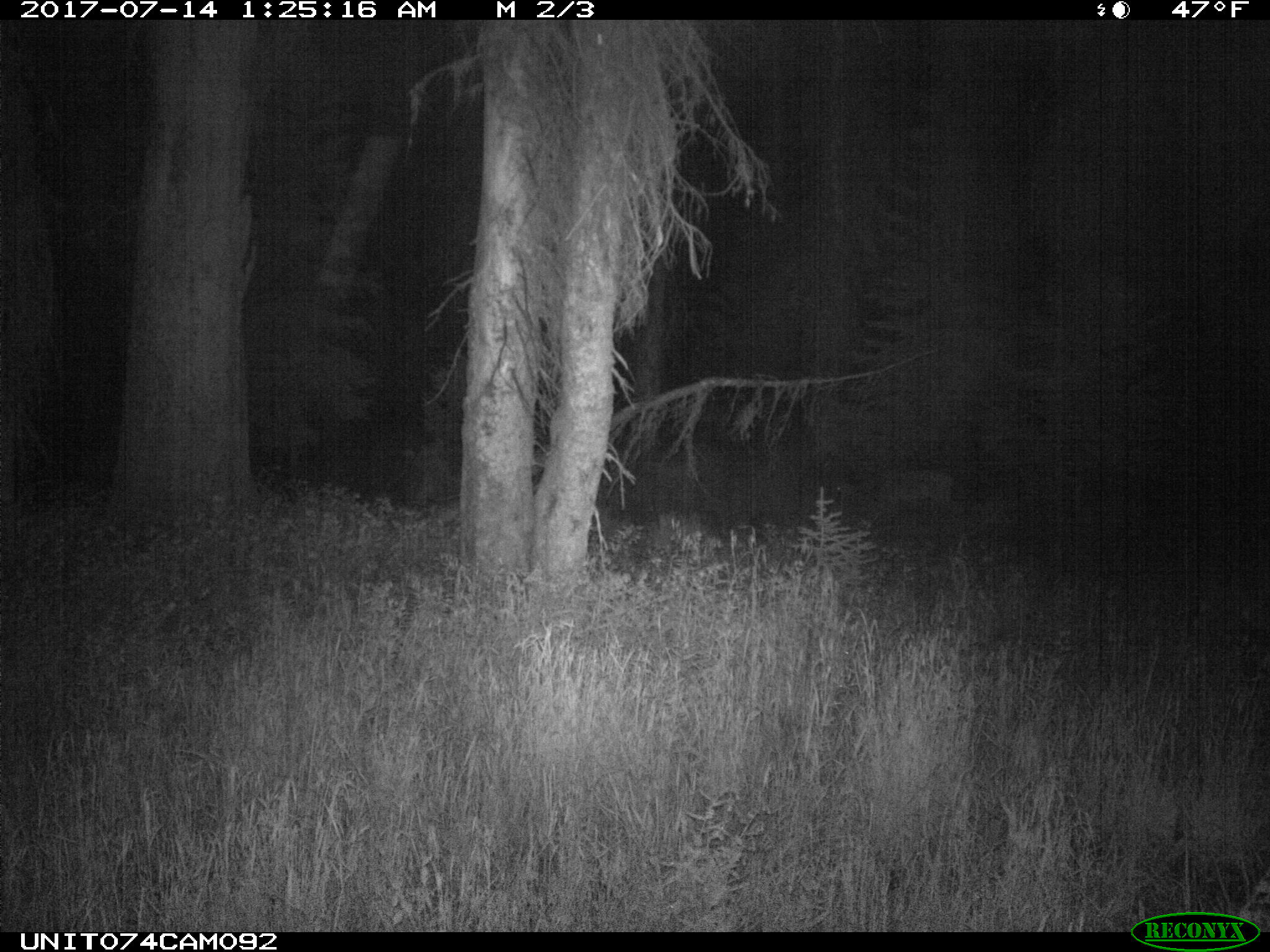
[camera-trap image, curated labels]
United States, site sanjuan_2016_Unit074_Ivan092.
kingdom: Animalia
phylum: Chordata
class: Mammalia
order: Artiodactyla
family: Cervidae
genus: Odocoileus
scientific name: Odocoileus hemionus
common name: mule deer